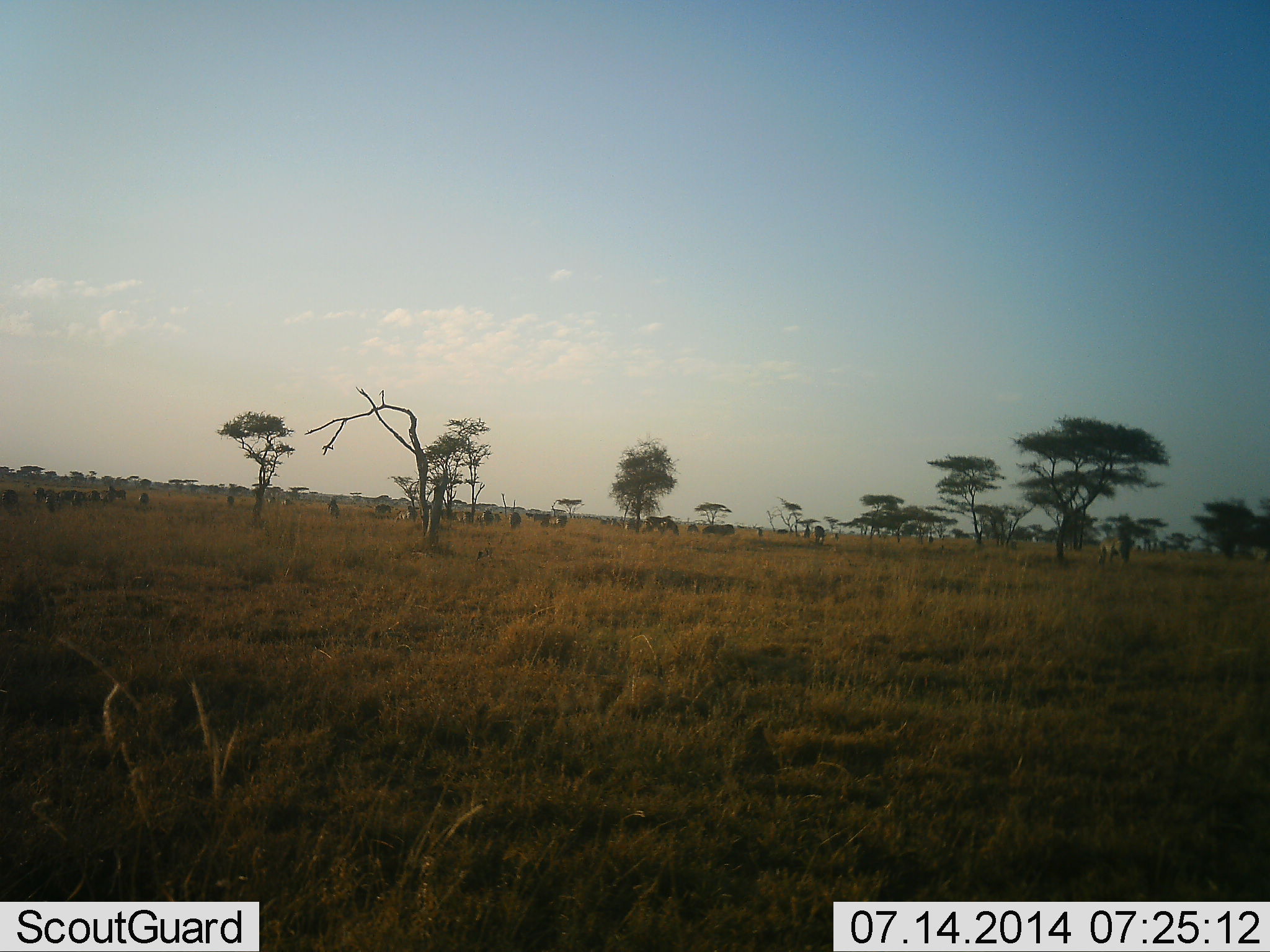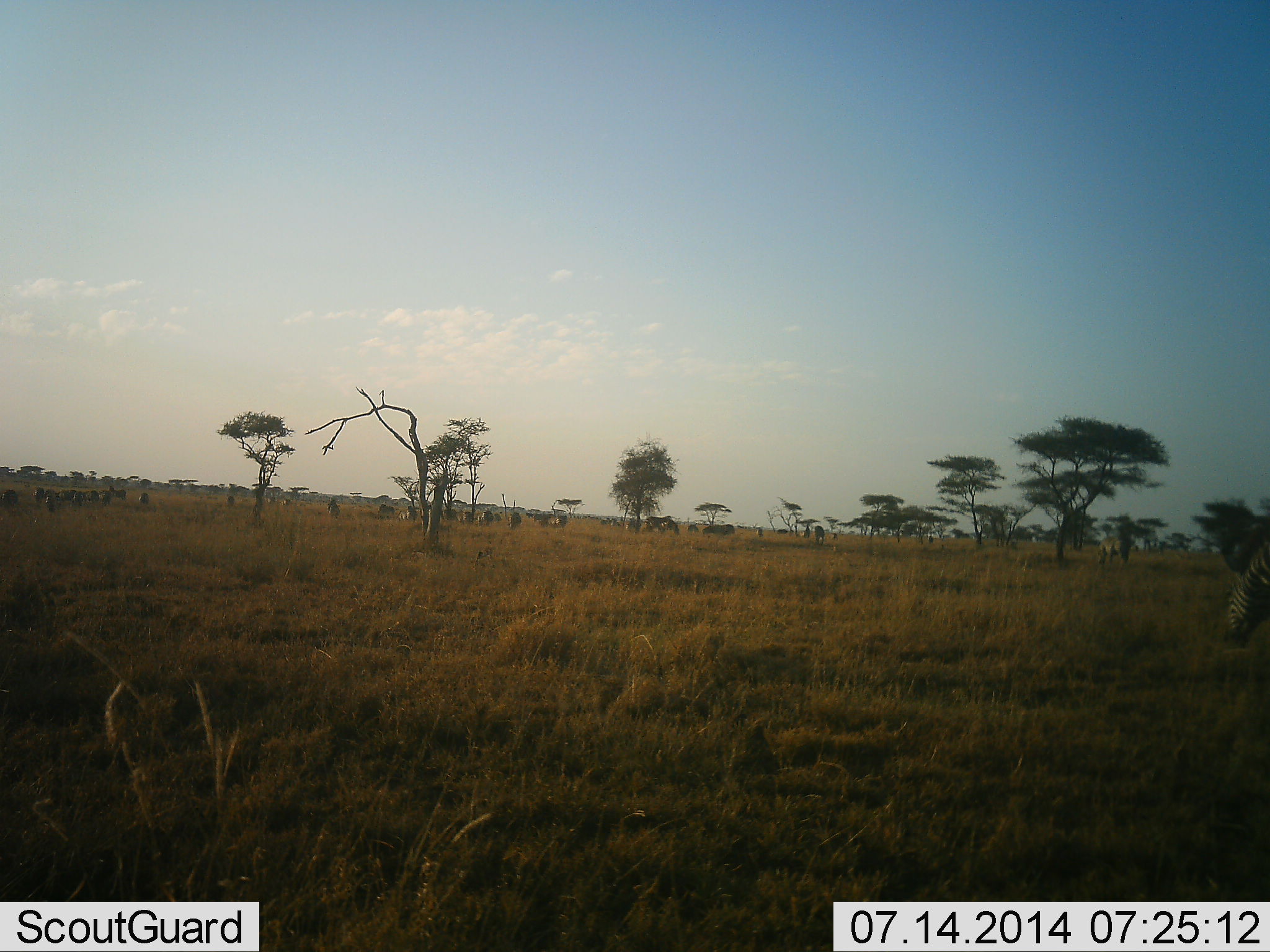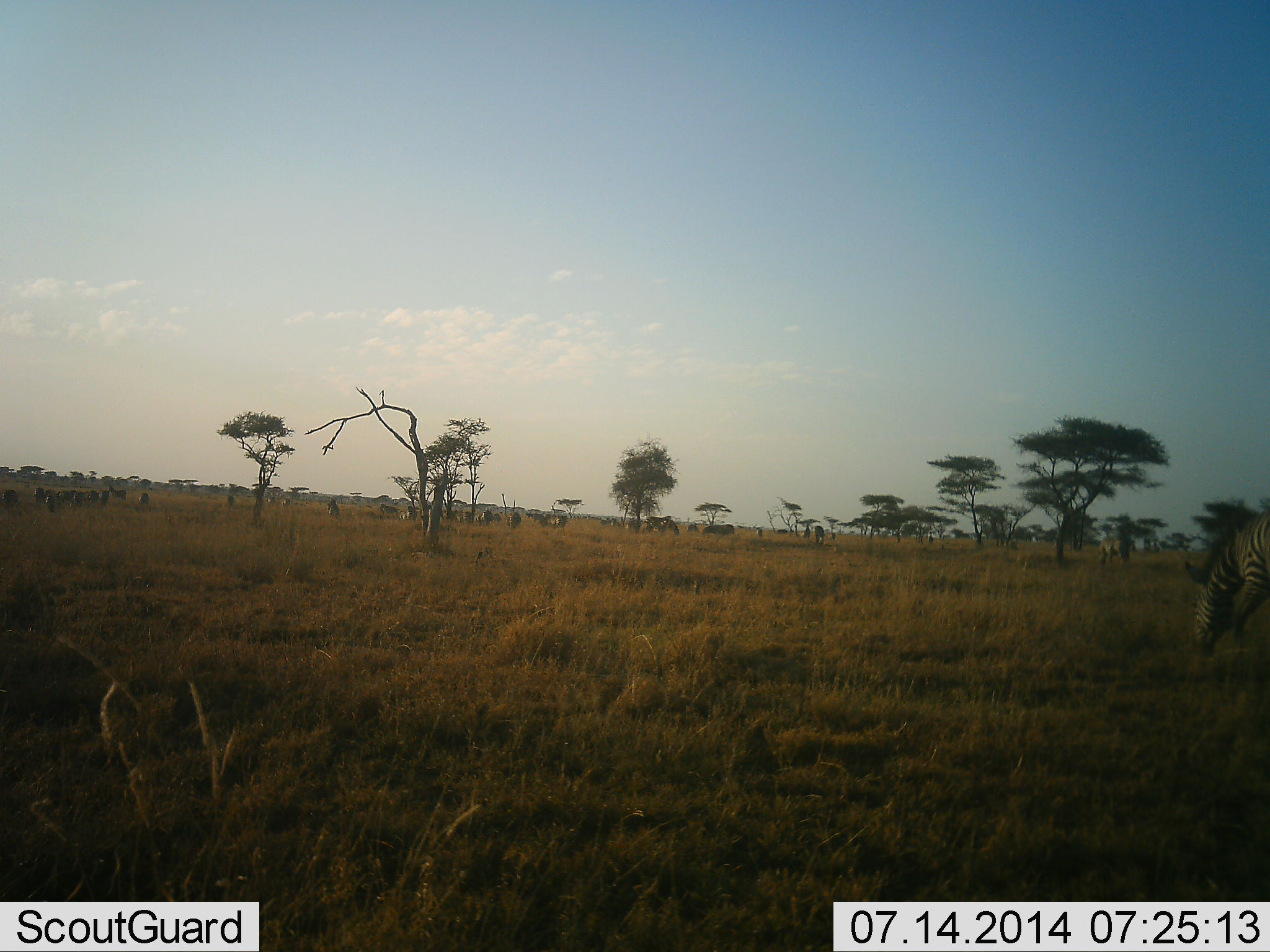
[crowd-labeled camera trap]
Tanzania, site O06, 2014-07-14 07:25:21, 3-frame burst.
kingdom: Animalia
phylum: Chordata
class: Mammalia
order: Perissodactyla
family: Equidae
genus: Equus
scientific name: Equus quagga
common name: plains zebra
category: zebra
Zebra (plains zebra) (Equus quagga), count 11-50. Behavior (volunteer vote fractions): standing 50%, resting 0%, moving 80%, interacting 0%. Young present (vote fraction): 0%. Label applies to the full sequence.